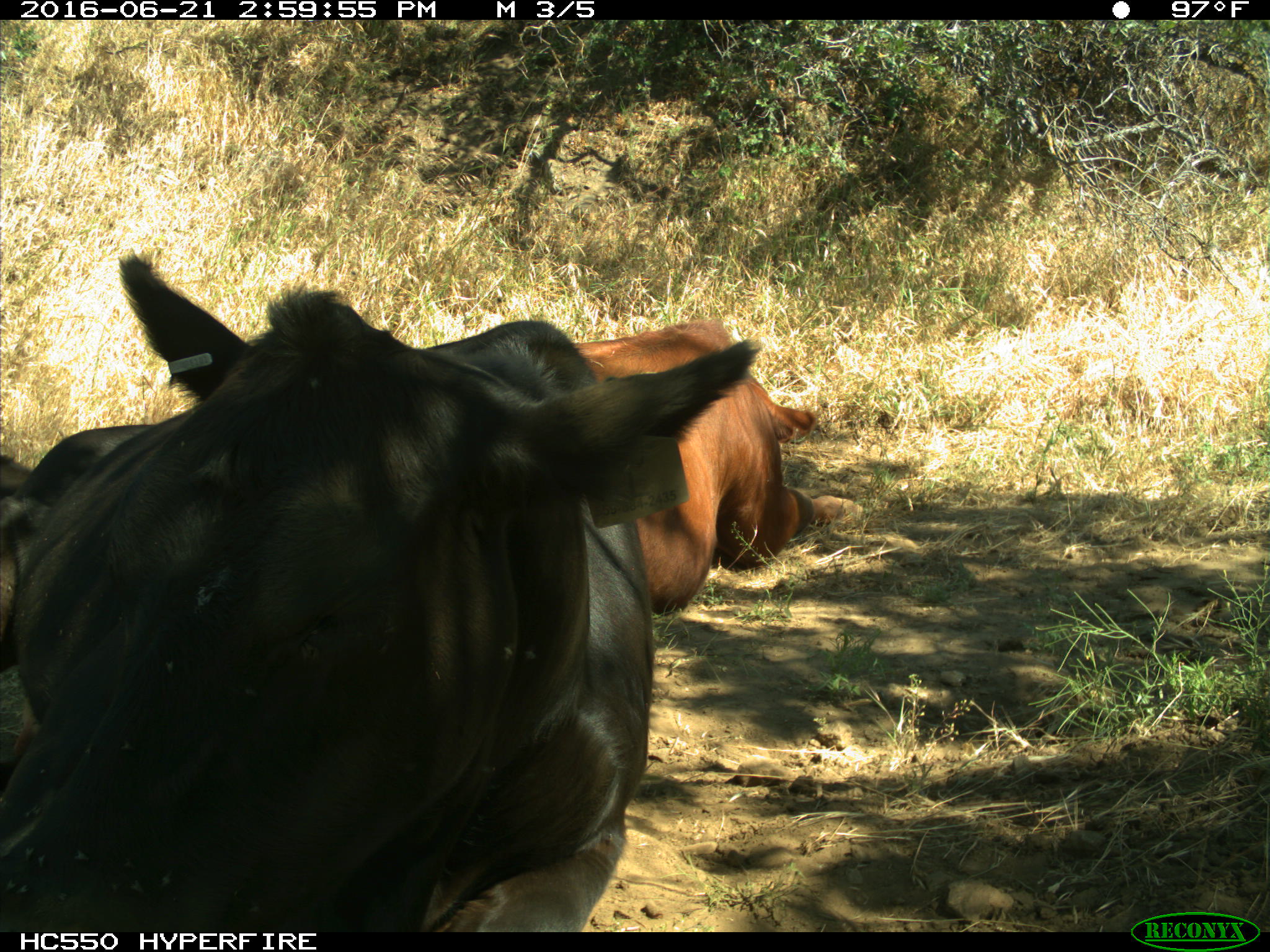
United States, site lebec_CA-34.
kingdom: Animalia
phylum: Chordata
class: Mammalia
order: Artiodactyla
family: Bovidae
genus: Bos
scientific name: Bos taurus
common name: domestic cow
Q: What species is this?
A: Bos taurus (domestic cow).